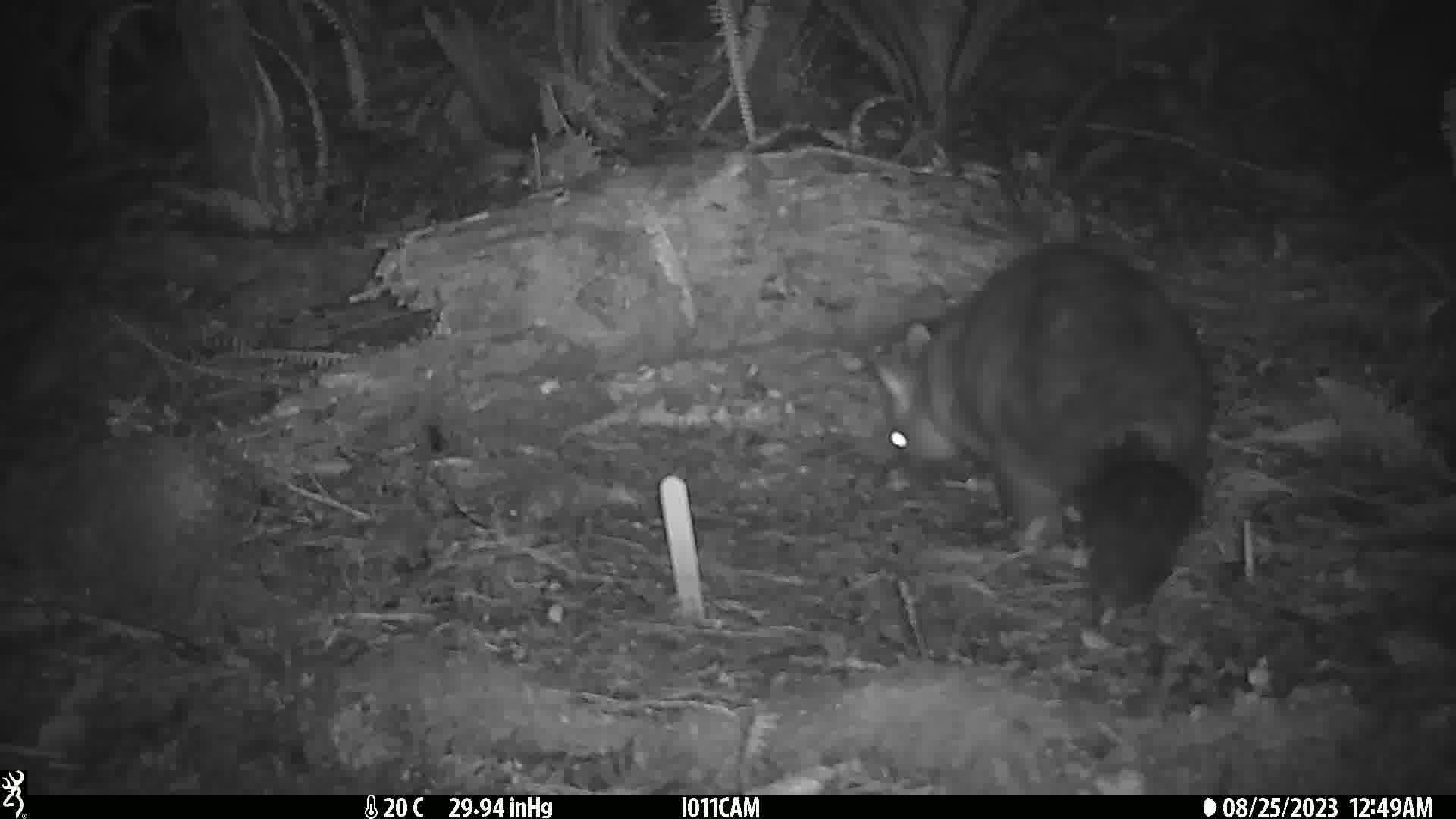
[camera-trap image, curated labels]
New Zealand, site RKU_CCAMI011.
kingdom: Animalia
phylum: Chordata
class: Mammalia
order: Diprotodontia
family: Phalangeridae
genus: Trichosurus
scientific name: Trichosurus vulpecula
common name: common brushtail possum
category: possum